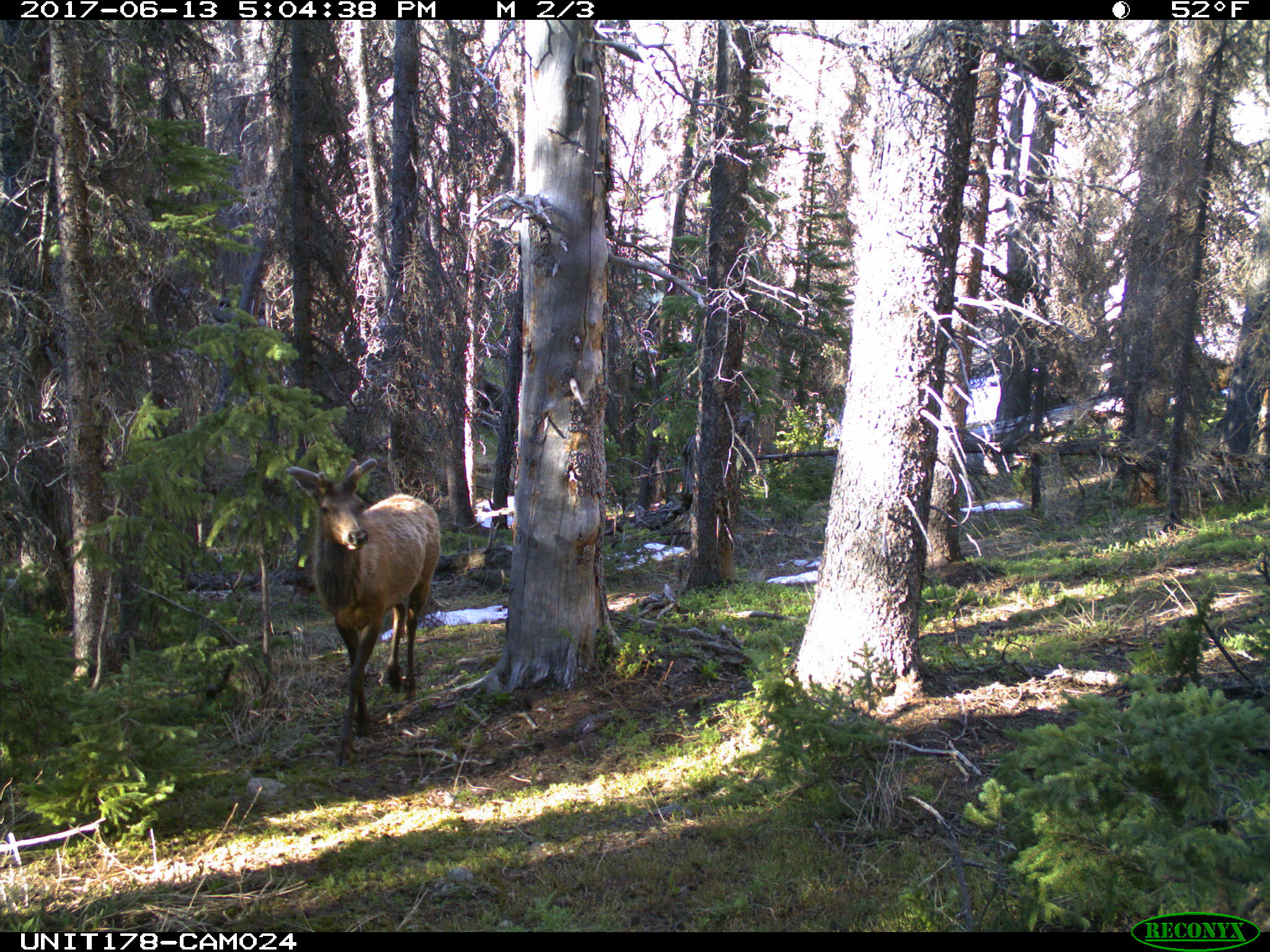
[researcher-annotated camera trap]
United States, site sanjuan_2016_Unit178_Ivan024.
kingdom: Animalia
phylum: Chordata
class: Mammalia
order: Artiodactyla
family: Cervidae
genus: Cervus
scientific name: Cervus elaphus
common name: red deer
Cervus elaphus (red deer).